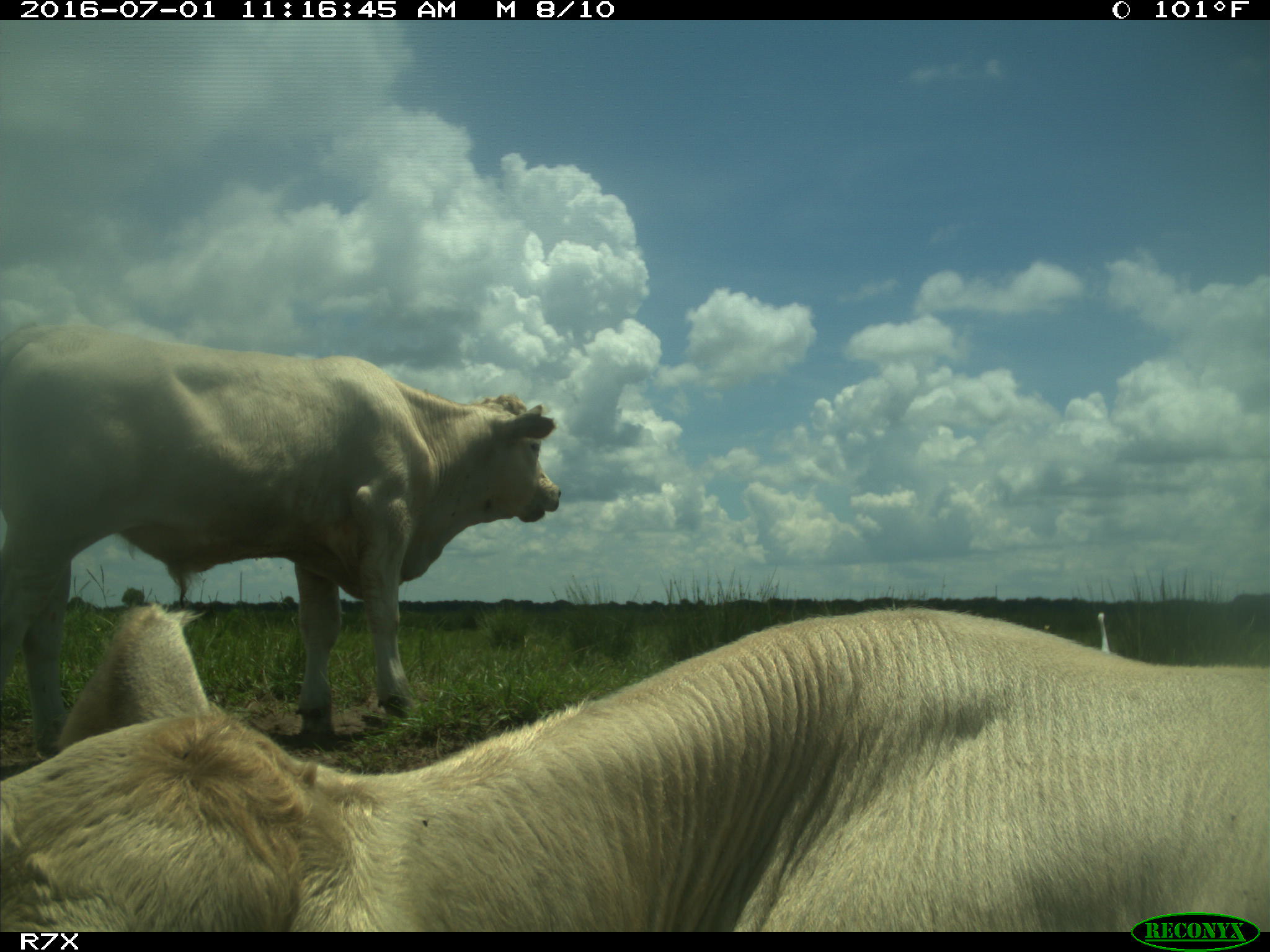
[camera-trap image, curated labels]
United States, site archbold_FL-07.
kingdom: Animalia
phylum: Chordata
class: Mammalia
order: Artiodactyla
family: Bovidae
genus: Bos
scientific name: Bos taurus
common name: domestic cow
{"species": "Bos taurus (domestic cow)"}